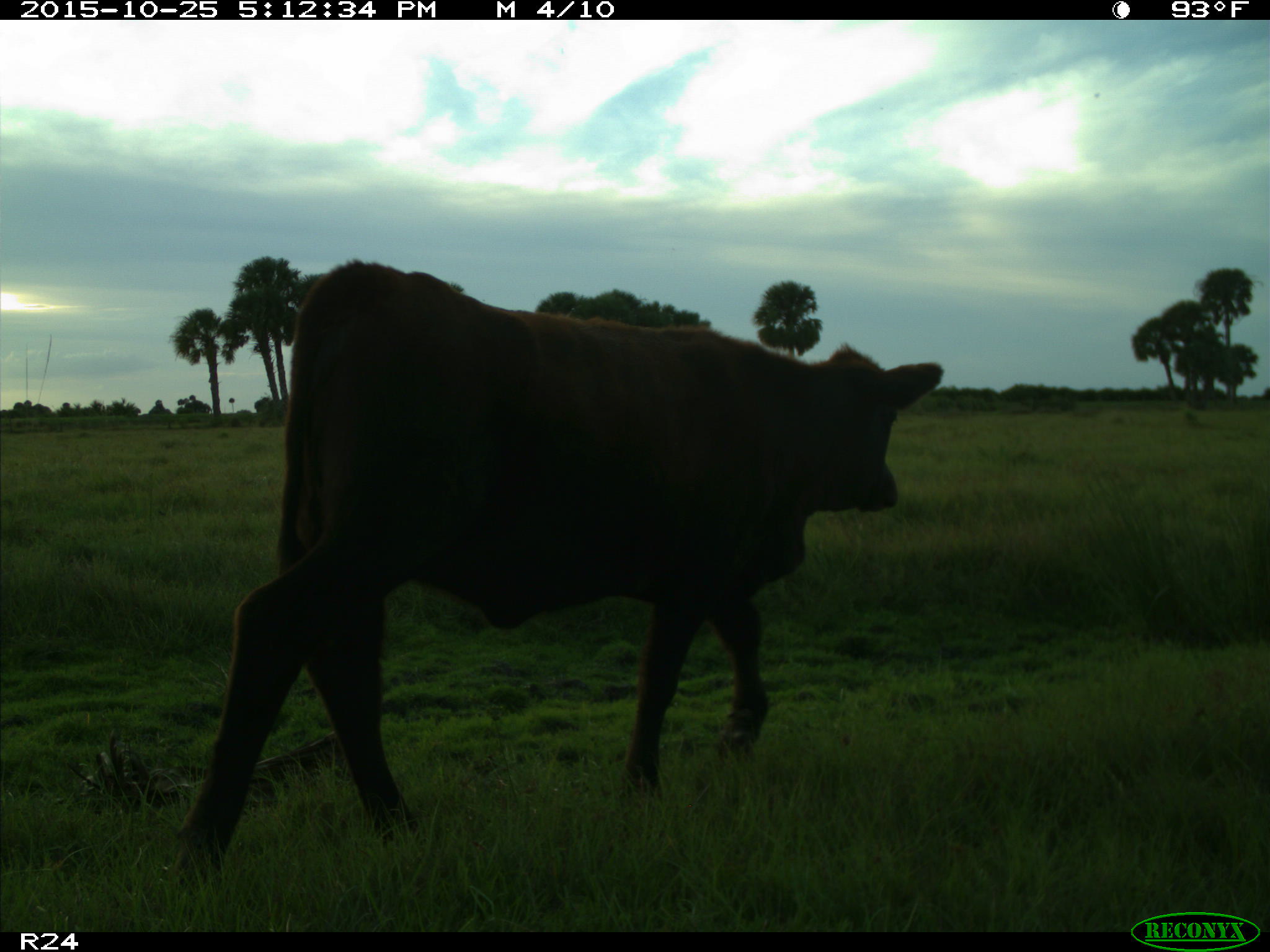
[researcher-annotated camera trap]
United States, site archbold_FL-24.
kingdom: Animalia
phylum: Chordata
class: Mammalia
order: Artiodactyla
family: Bovidae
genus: Bos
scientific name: Bos taurus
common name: domestic cow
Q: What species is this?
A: Bos taurus (domestic cow).